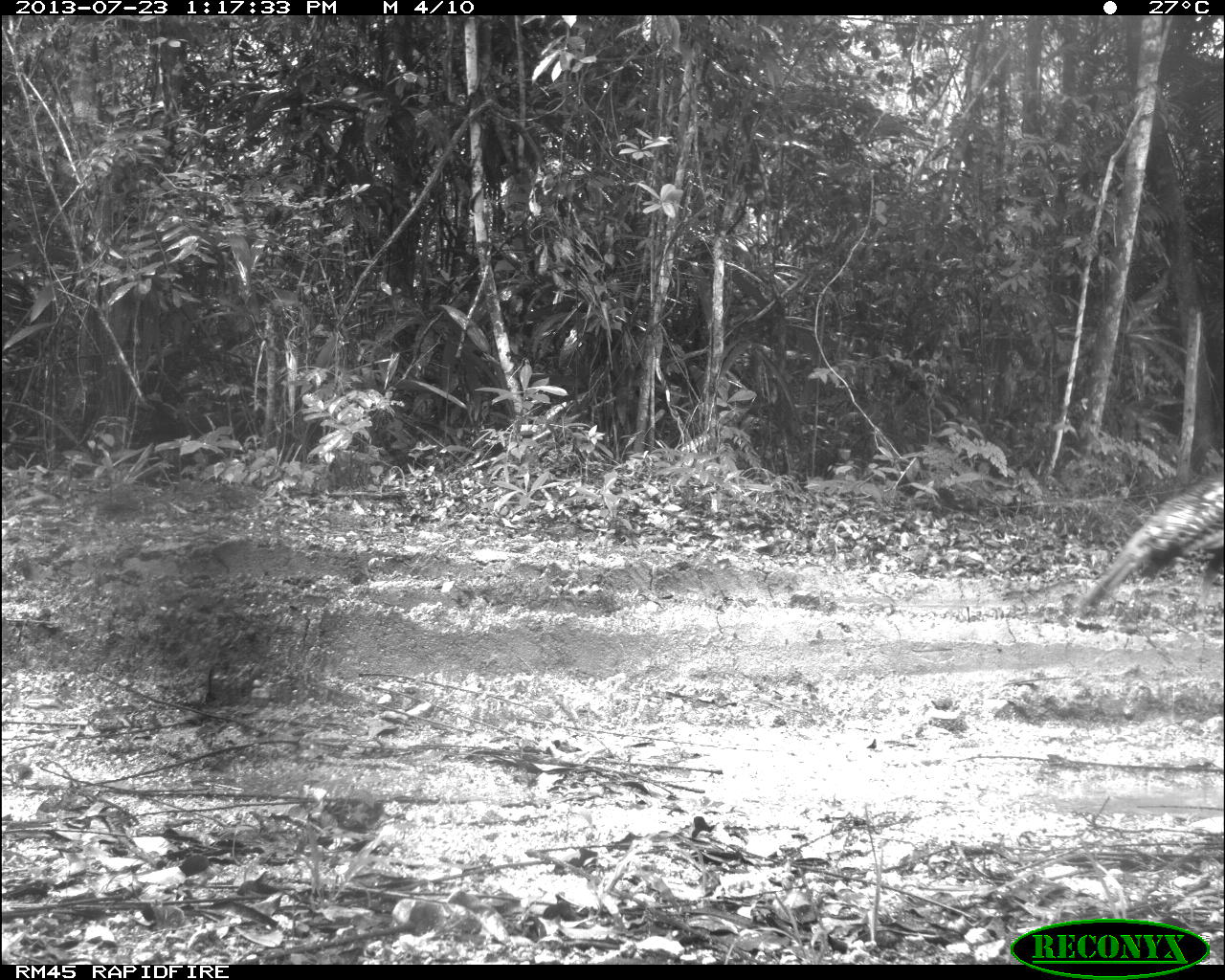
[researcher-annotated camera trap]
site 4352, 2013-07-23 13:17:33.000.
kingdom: Animalia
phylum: Chordata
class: Aves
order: Galliformes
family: Phasianidae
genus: Meleagris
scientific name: Meleagris ocellata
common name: ocellated turkey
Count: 1.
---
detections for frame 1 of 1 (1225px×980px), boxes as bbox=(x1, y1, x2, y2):
meleagris ocellata: bbox=(1077, 473, 1220, 617)